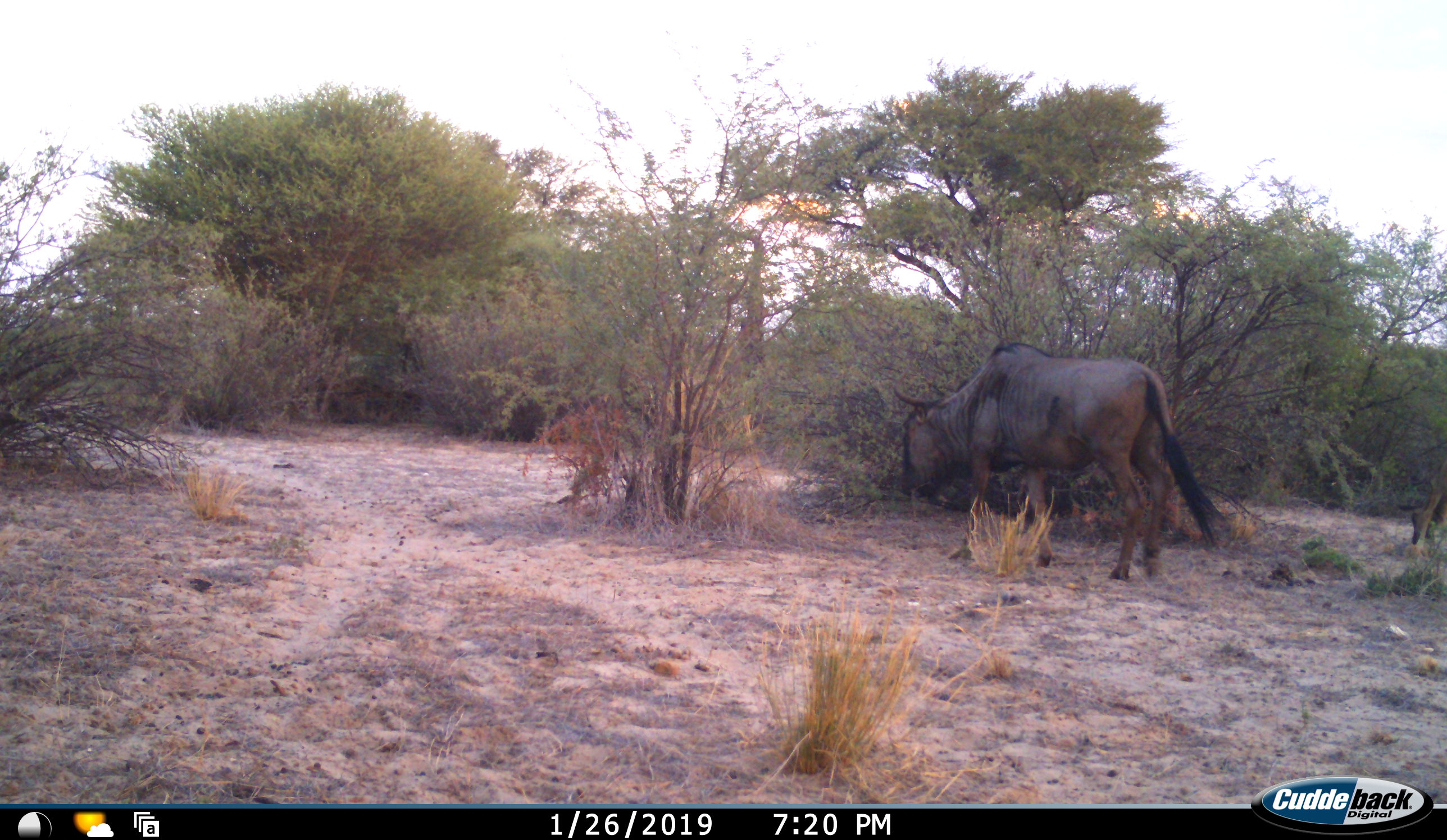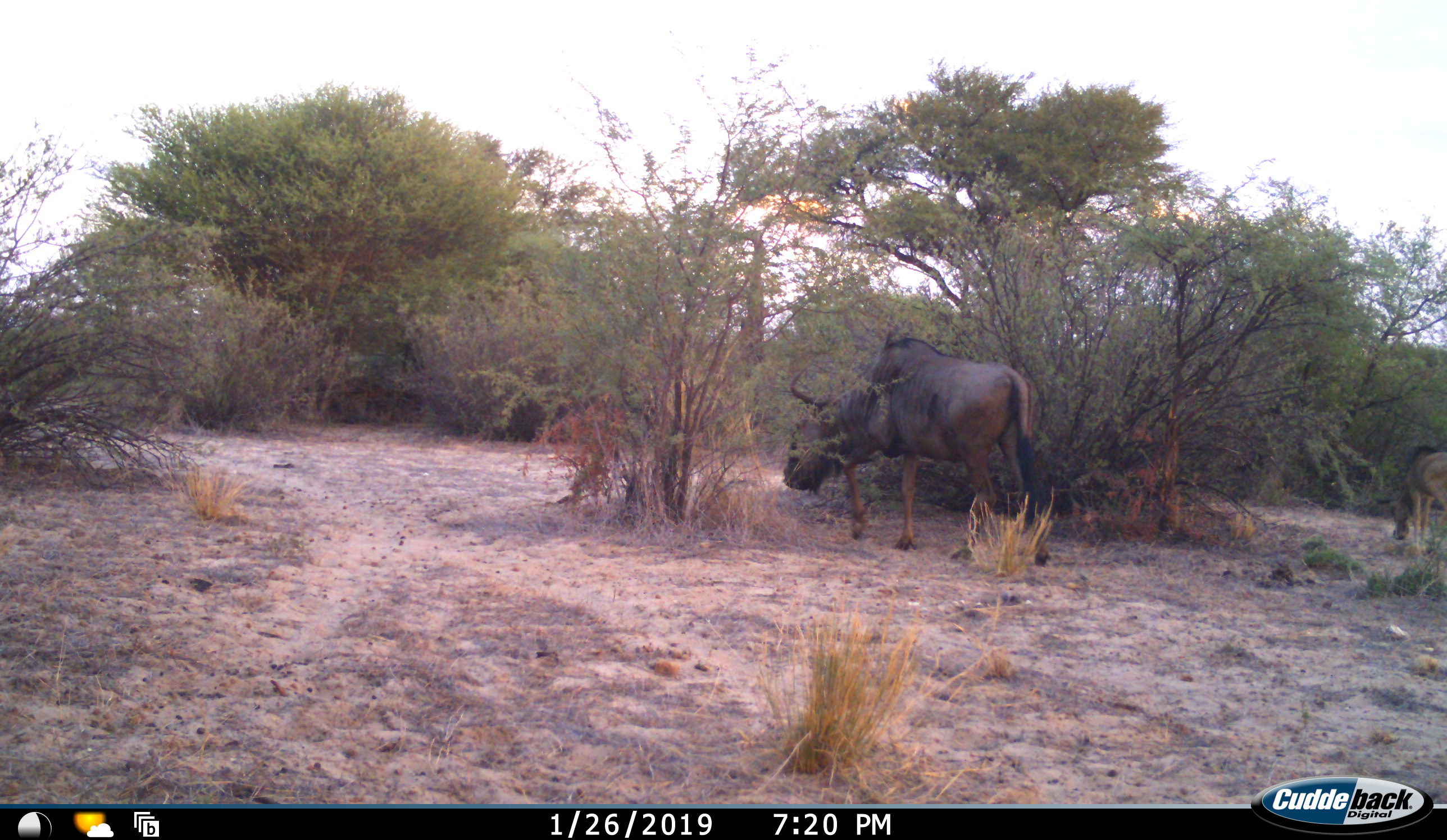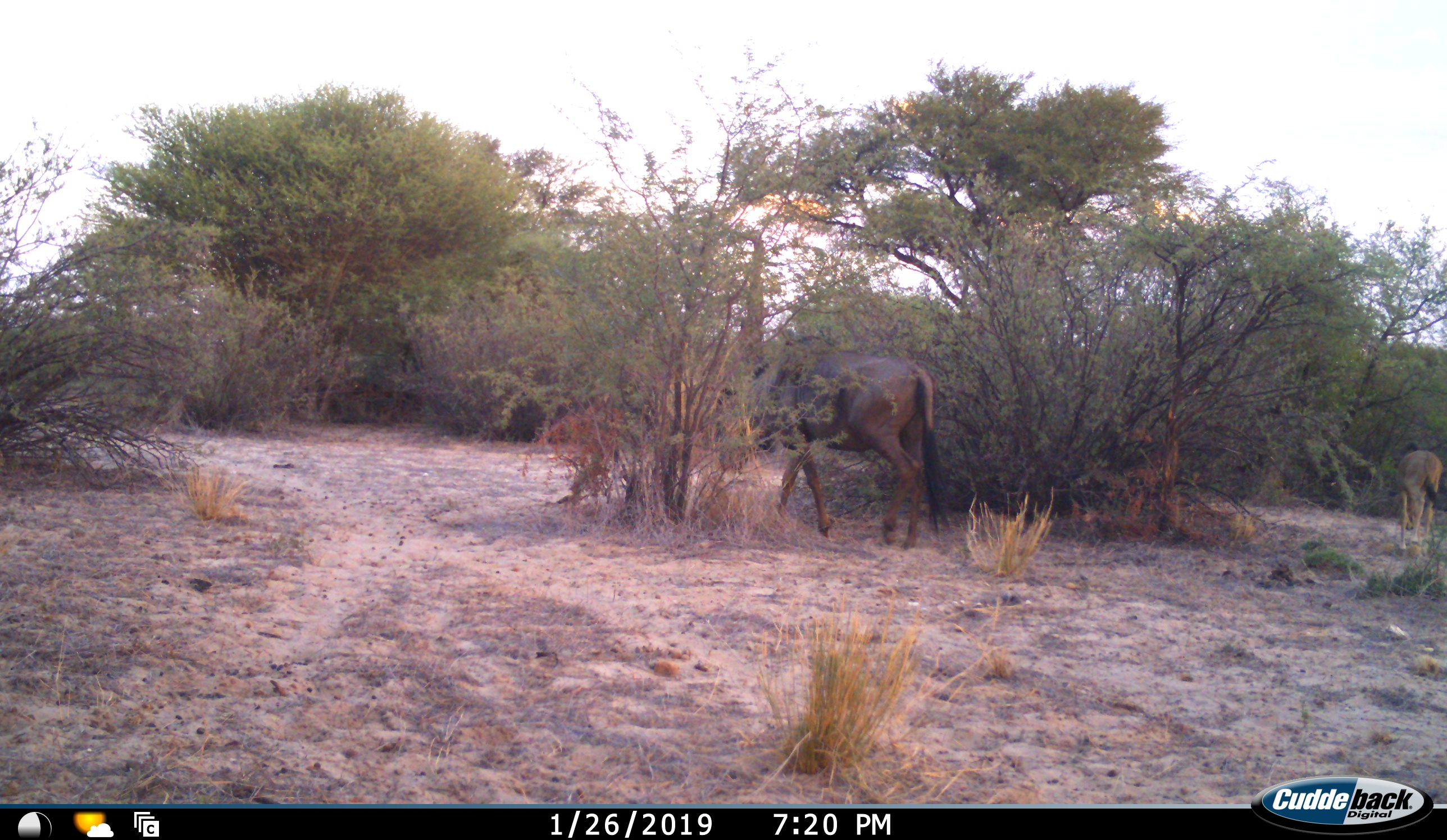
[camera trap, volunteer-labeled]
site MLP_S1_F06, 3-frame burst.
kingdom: Animalia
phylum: Chordata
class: Mammalia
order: Artiodactyla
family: Bovidae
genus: Connochaetes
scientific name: Connochaetes taurinus taurinus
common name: blue wildebeest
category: wildebeestblue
Wildebeestblue (blue wildebeest) (Connochaetes taurinus taurinus), count 2. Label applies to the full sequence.